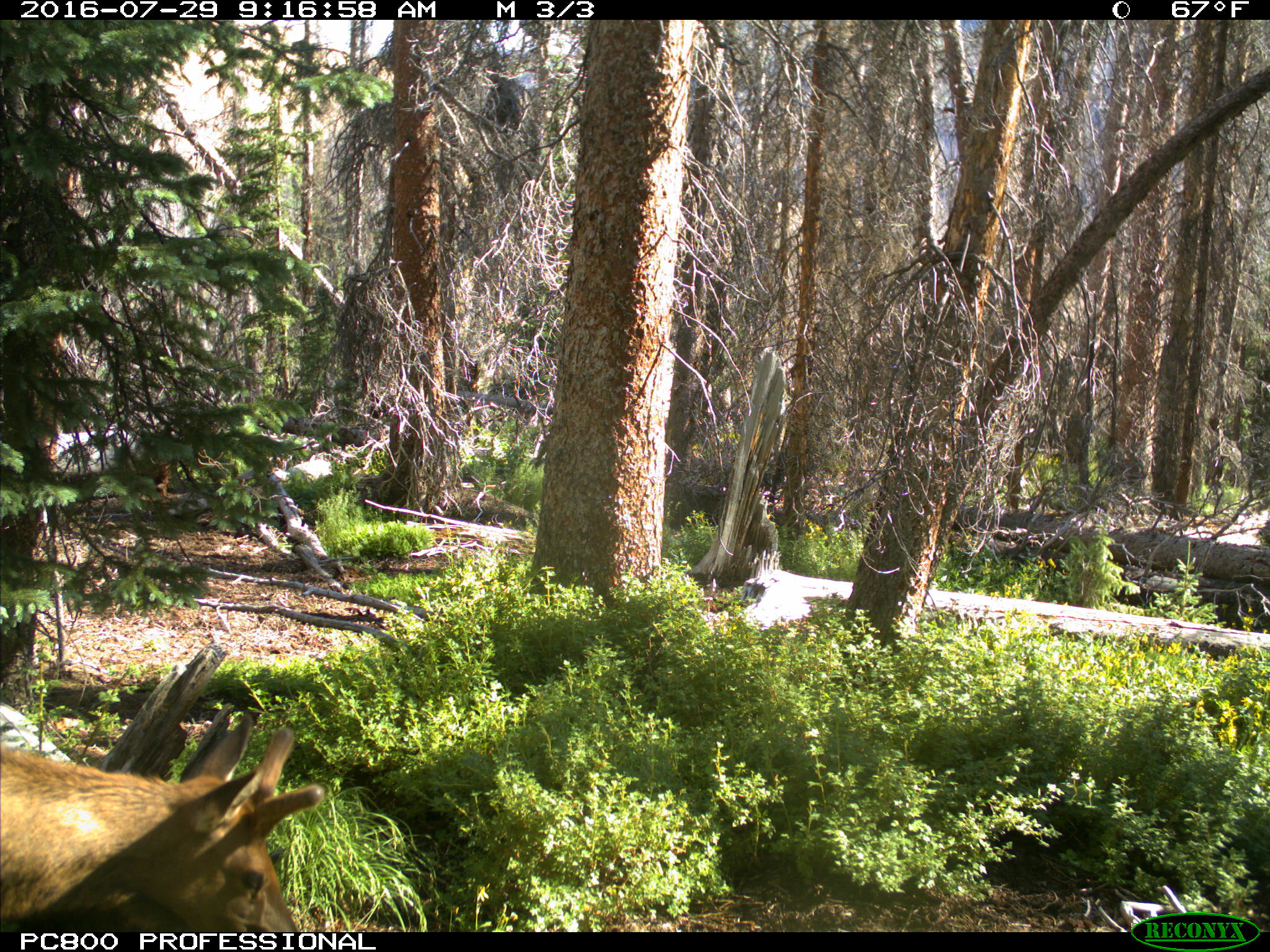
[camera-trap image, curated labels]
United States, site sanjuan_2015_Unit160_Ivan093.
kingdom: Animalia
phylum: Chordata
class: Mammalia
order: Artiodactyla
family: Cervidae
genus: Cervus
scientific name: Cervus elaphus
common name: red deer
Cervus elaphus (red deer).